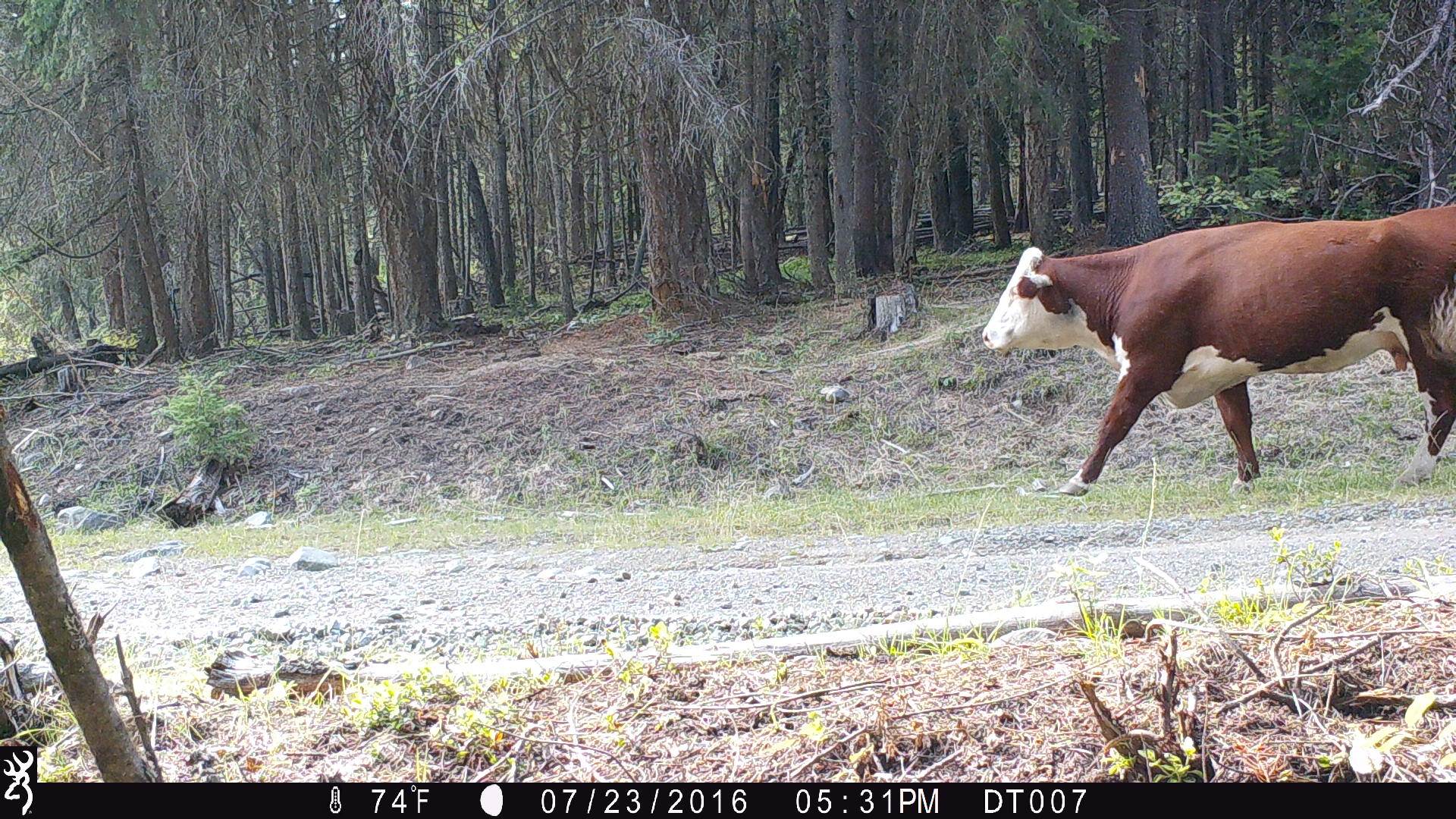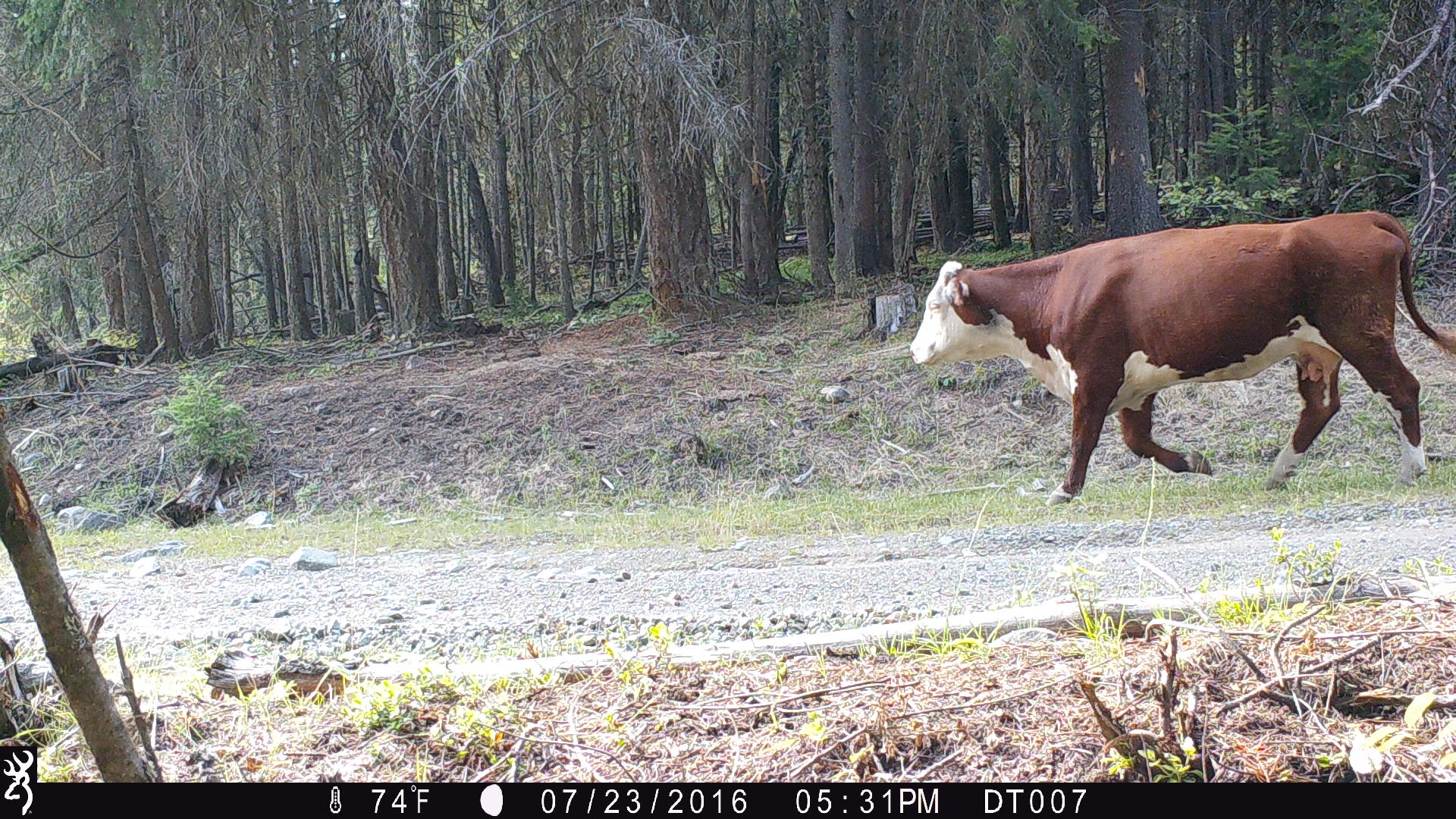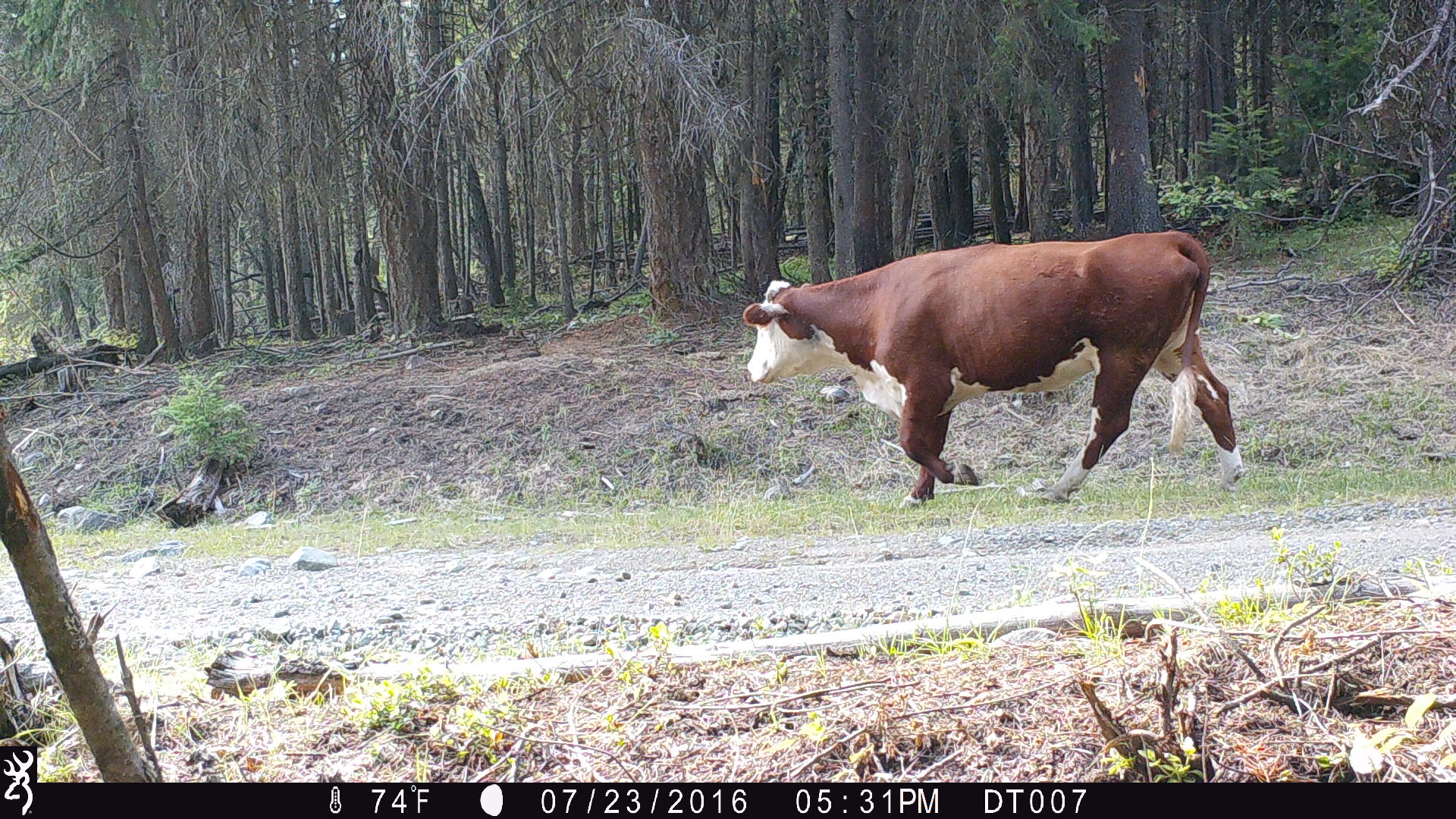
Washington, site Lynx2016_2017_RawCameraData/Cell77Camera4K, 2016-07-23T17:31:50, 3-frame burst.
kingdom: Animalia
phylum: Chordata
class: Mammalia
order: Artiodactyla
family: Bovidae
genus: Bos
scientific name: Bos taurus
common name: domestic cattle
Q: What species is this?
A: Domestic cattle (Bos taurus).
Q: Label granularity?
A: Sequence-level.